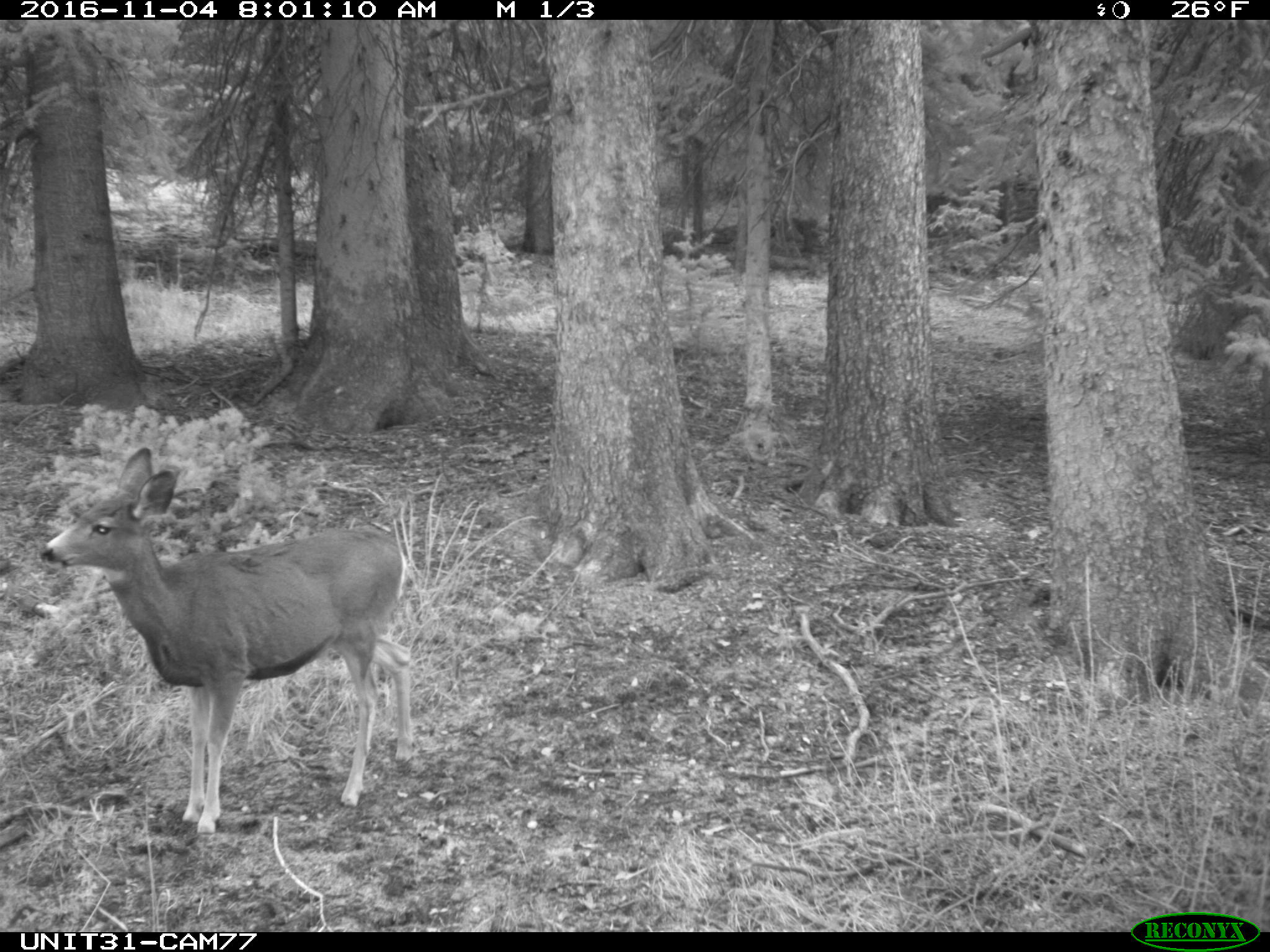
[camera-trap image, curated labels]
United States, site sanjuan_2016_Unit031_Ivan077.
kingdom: Animalia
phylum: Chordata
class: Mammalia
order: Artiodactyla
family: Cervidae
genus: Odocoileus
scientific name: Odocoileus hemionus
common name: mule deer